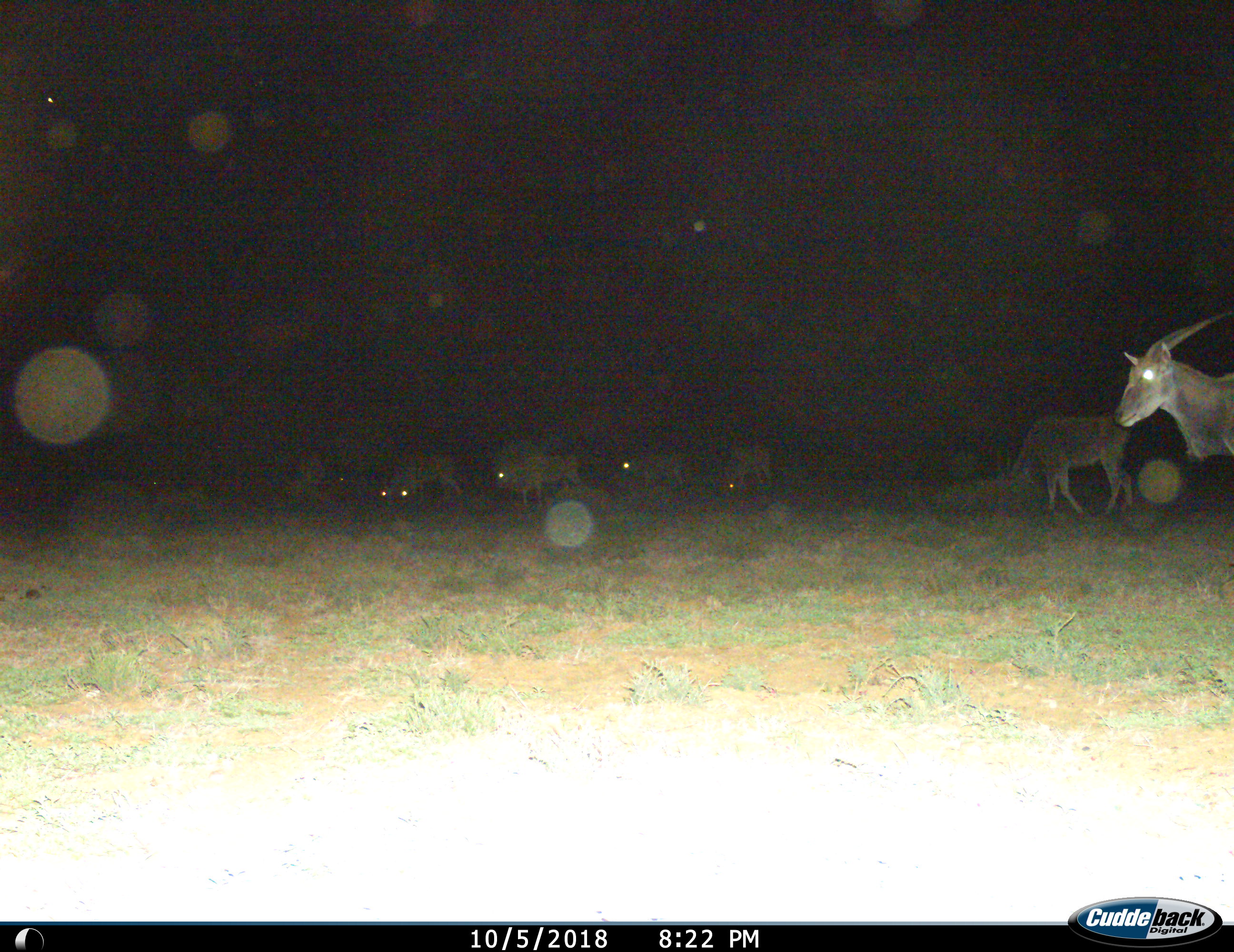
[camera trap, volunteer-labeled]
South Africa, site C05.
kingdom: Animalia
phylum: Chordata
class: Mammalia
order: Artiodactyla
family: Bovidae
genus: Tragelaphus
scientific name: Tragelaphus oryx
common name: eland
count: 10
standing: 70%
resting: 30%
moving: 60%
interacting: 10%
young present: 10%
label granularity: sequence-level